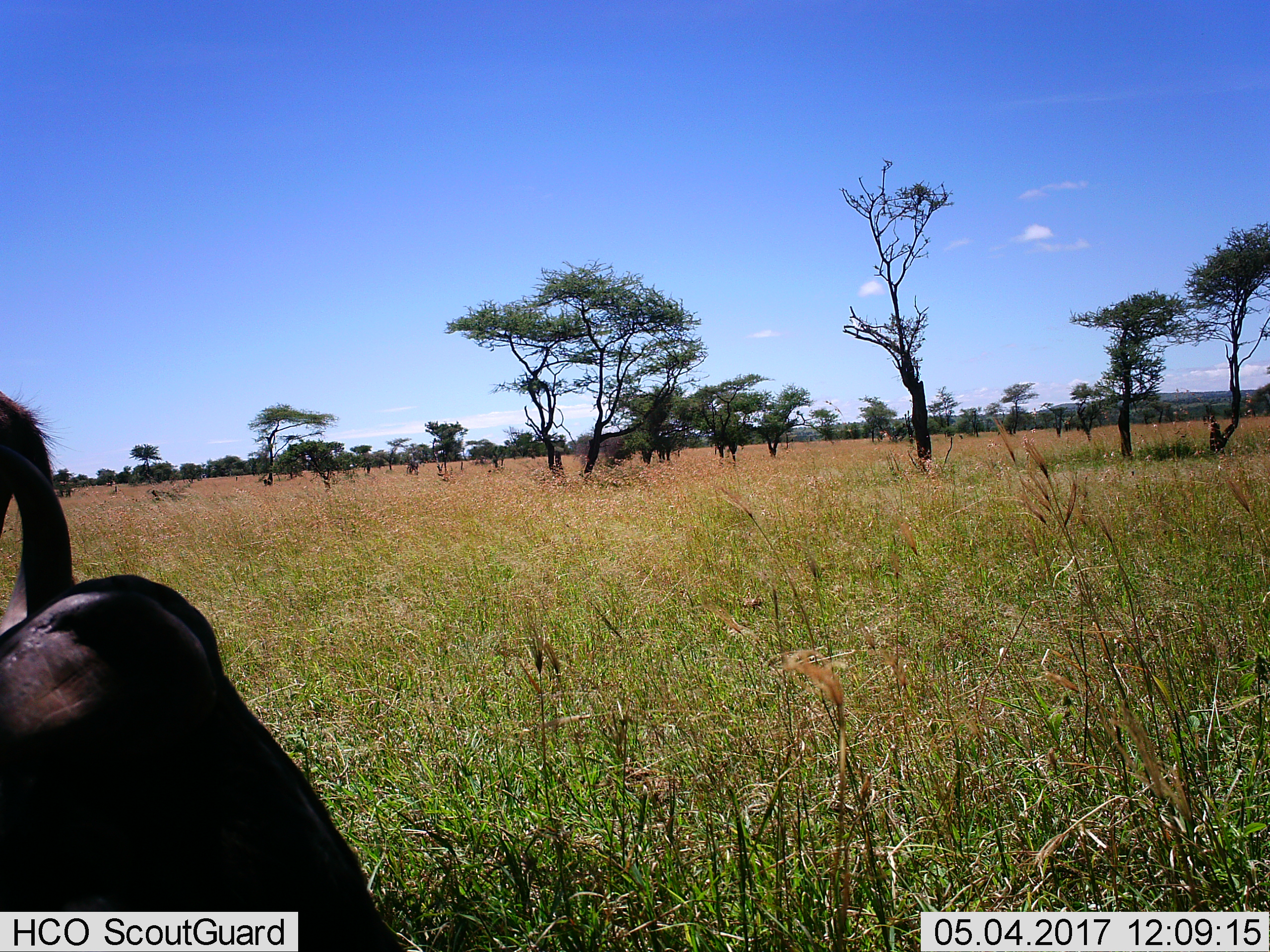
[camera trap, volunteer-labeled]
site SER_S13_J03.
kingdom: Animalia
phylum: Chordata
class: Mammalia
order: Artiodactyla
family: Bovidae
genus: Connochaetes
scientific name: Connochaetes taurinus taurinus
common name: blue wildebeest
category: wildebeestblue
Wildebeestblue (blue wildebeest) (Connochaetes taurinus taurinus), count 1. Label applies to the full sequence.